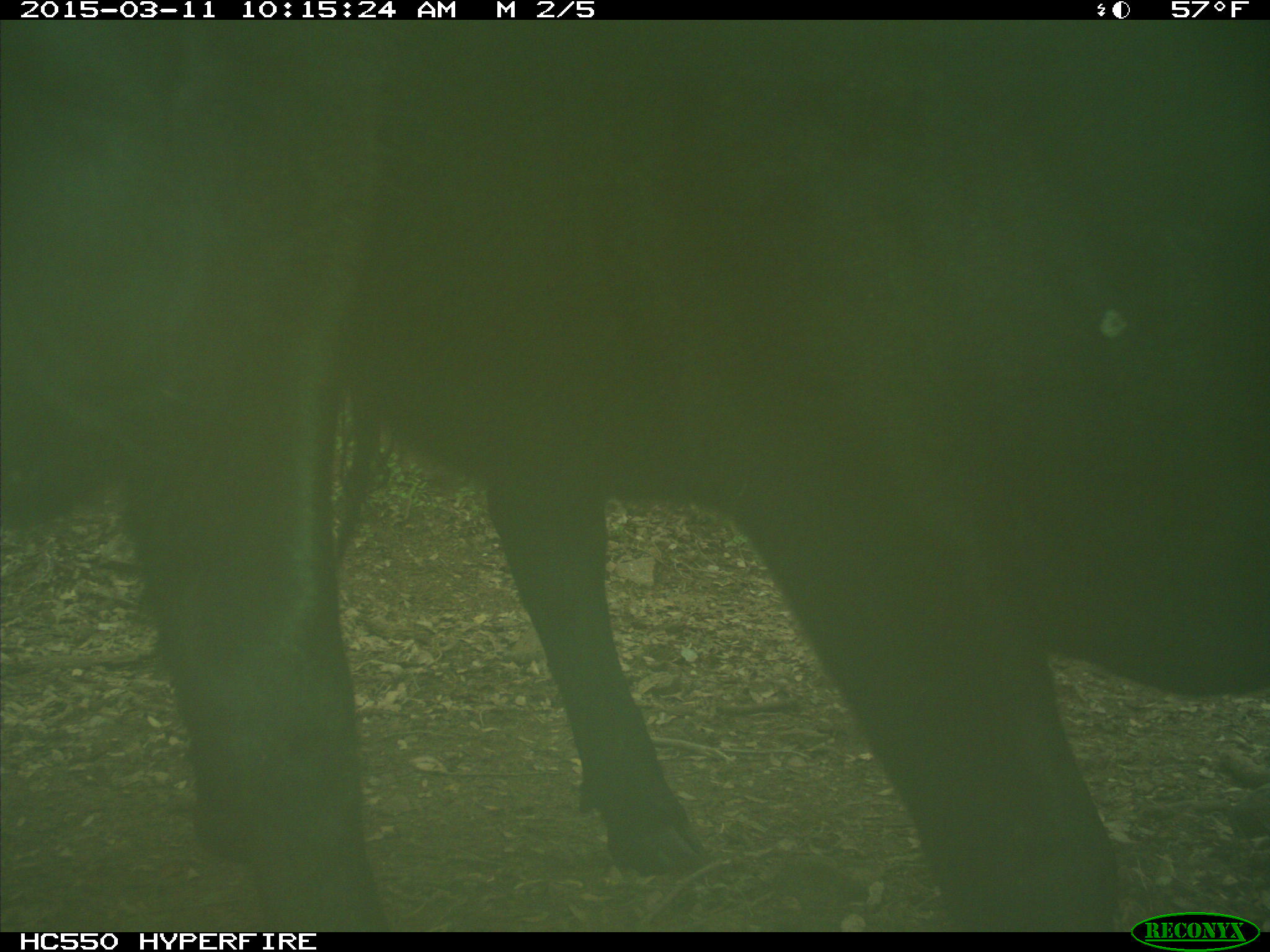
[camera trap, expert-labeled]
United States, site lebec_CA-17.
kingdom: Animalia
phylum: Chordata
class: Mammalia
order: Artiodactyla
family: Bovidae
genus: Bos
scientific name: Bos taurus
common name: domestic cow